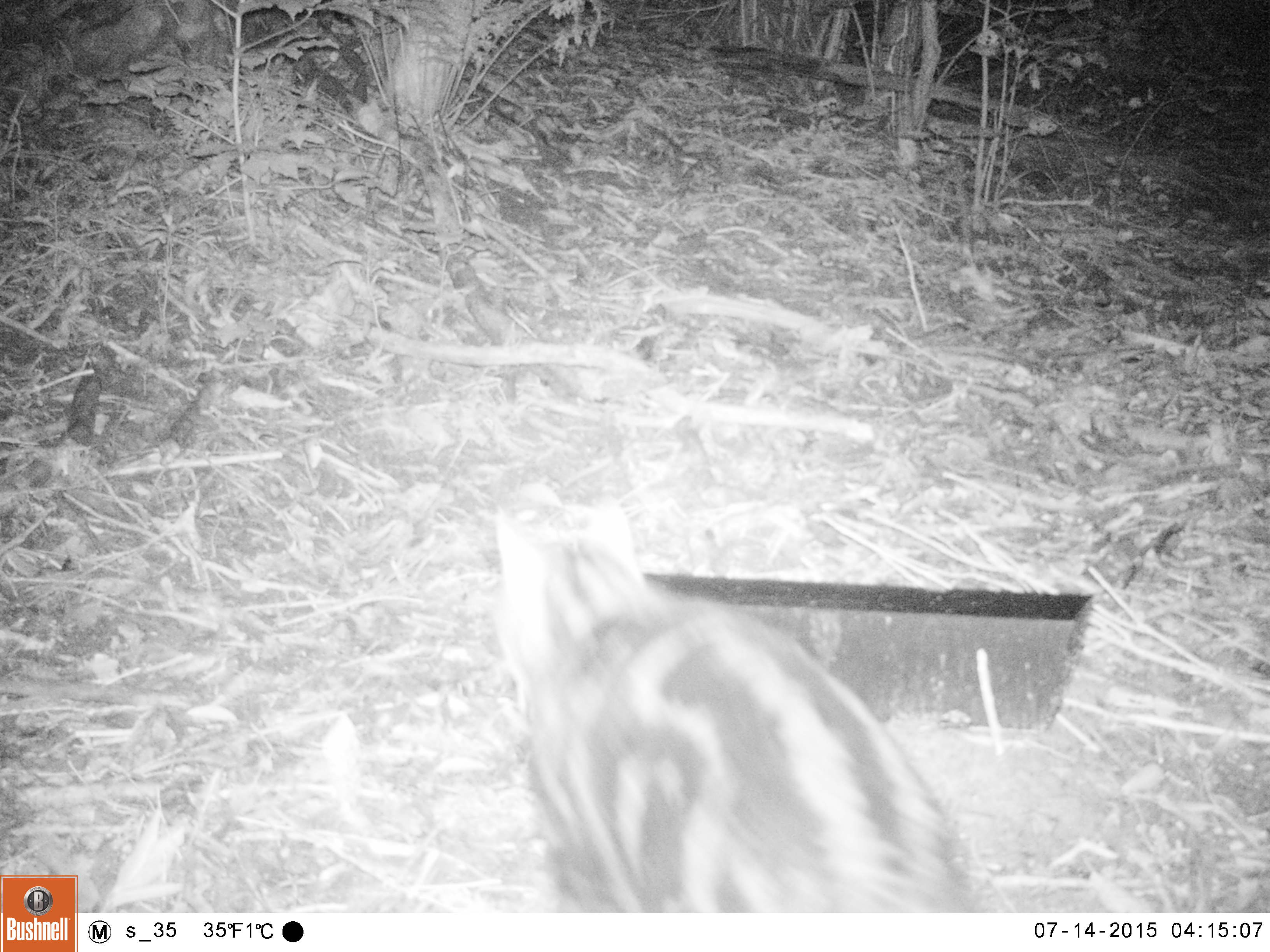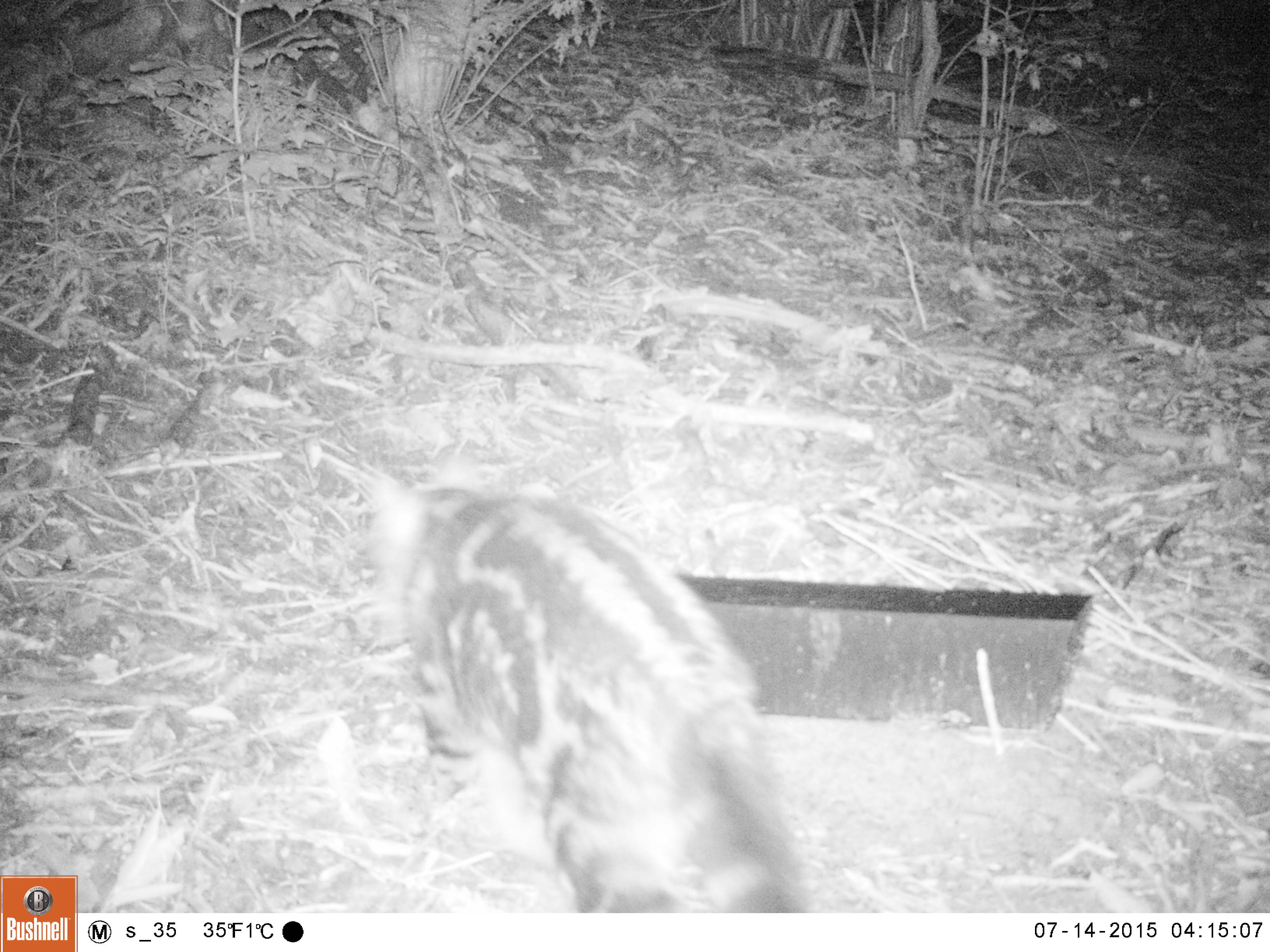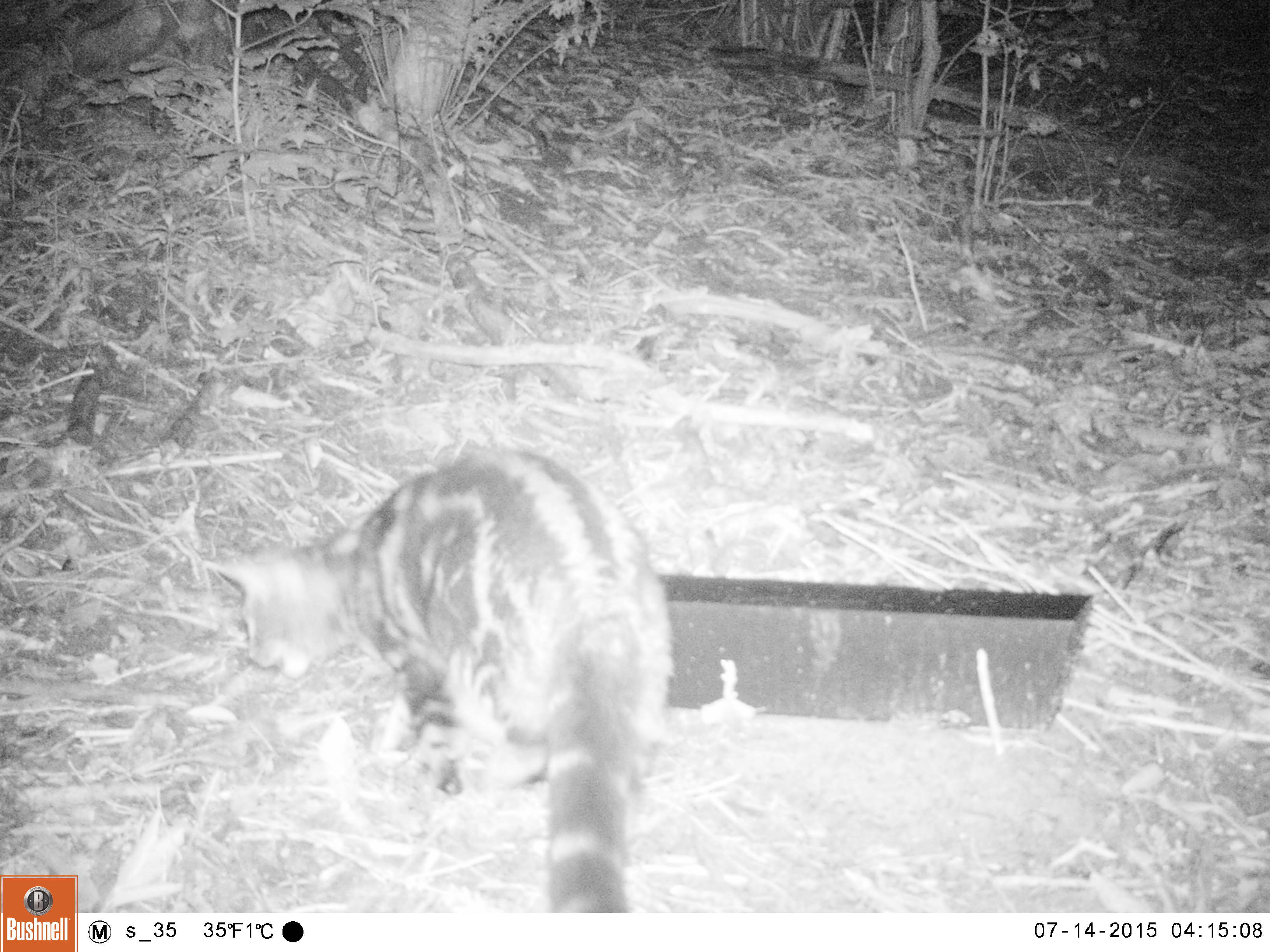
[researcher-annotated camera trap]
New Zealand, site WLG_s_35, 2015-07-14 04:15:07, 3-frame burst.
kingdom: Animalia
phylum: Chordata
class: Mammalia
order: Carnivora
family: Felidae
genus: Felis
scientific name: Felis catus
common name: domestic cat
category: cat